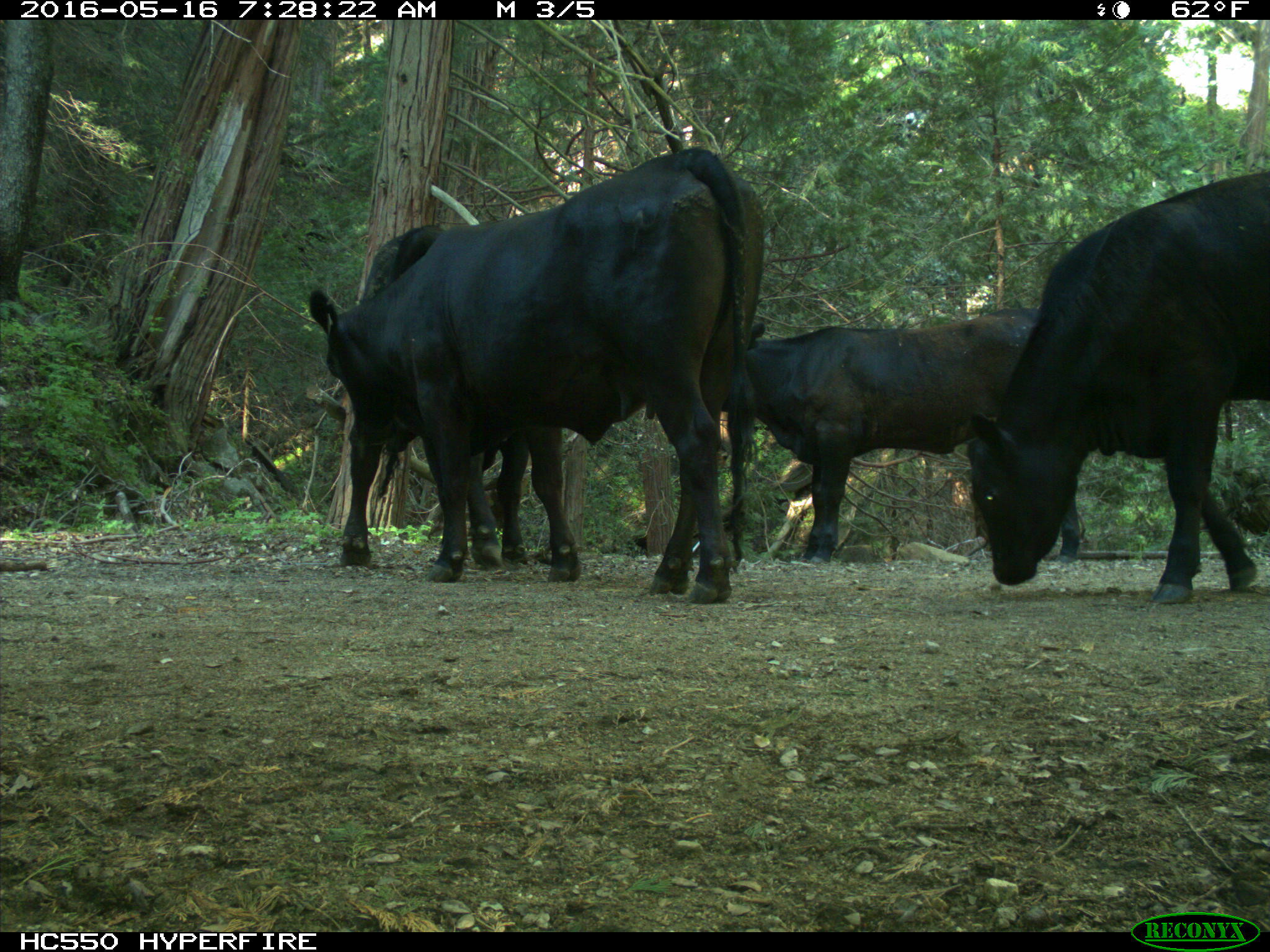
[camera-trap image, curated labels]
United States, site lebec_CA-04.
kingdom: Animalia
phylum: Chordata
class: Mammalia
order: Artiodactyla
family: Bovidae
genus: Bos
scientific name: Bos taurus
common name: domestic cow